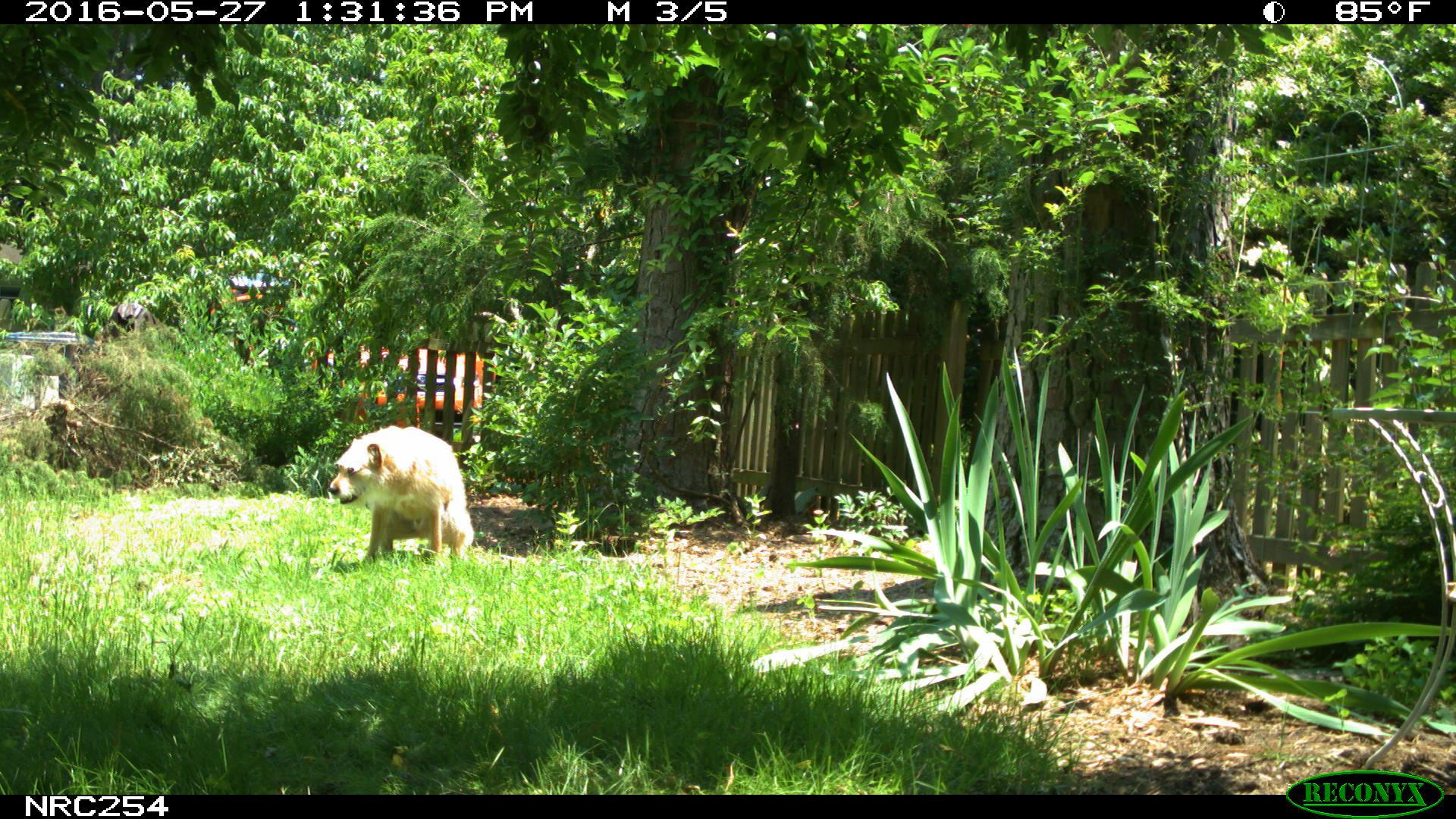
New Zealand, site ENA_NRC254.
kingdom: Animalia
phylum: Chordata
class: Mammalia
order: Carnivora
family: Canidae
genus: Canis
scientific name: Canis familiaris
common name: domestic dog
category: dog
Dog (domestic dog) (Canis familiaris).